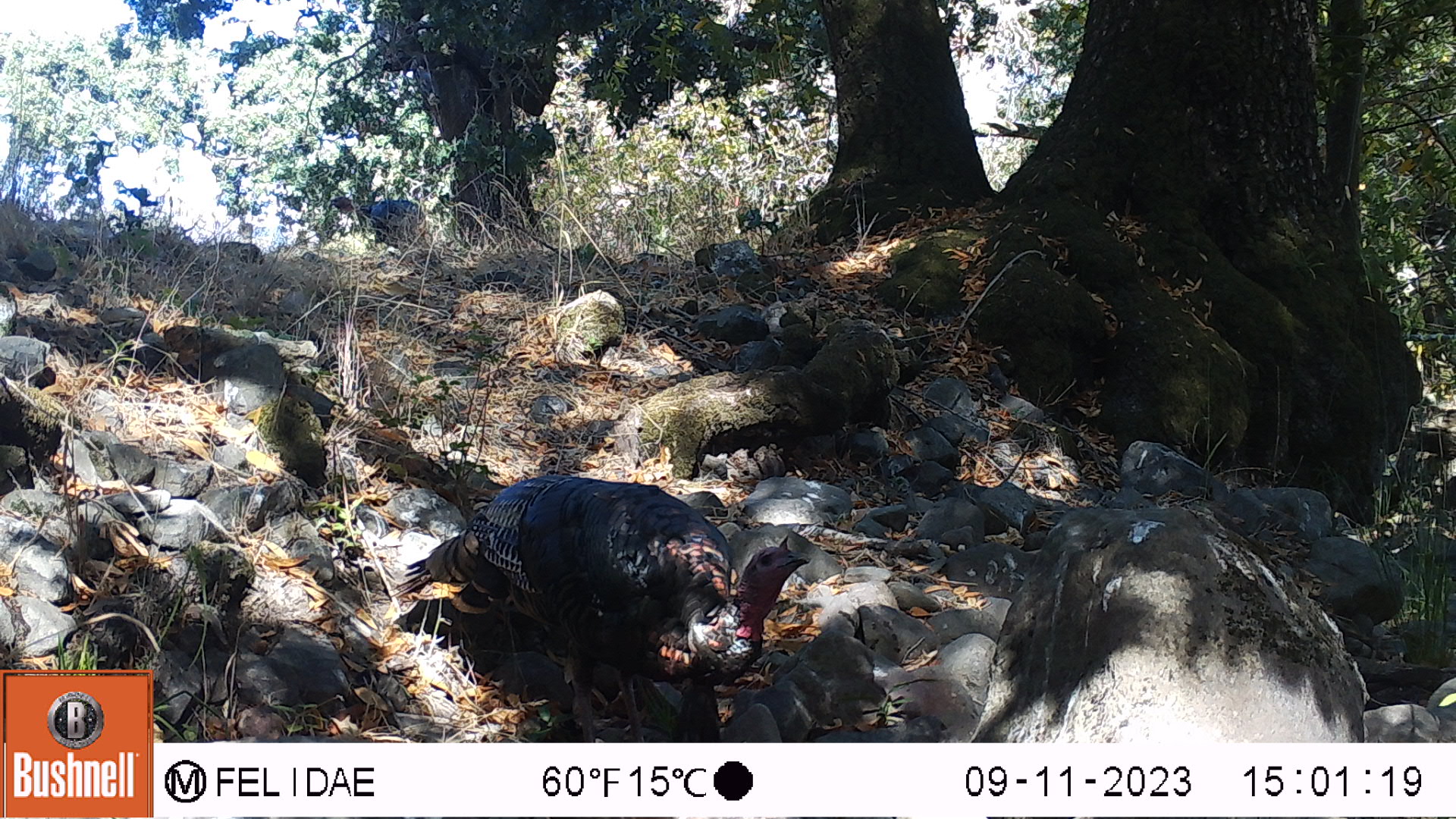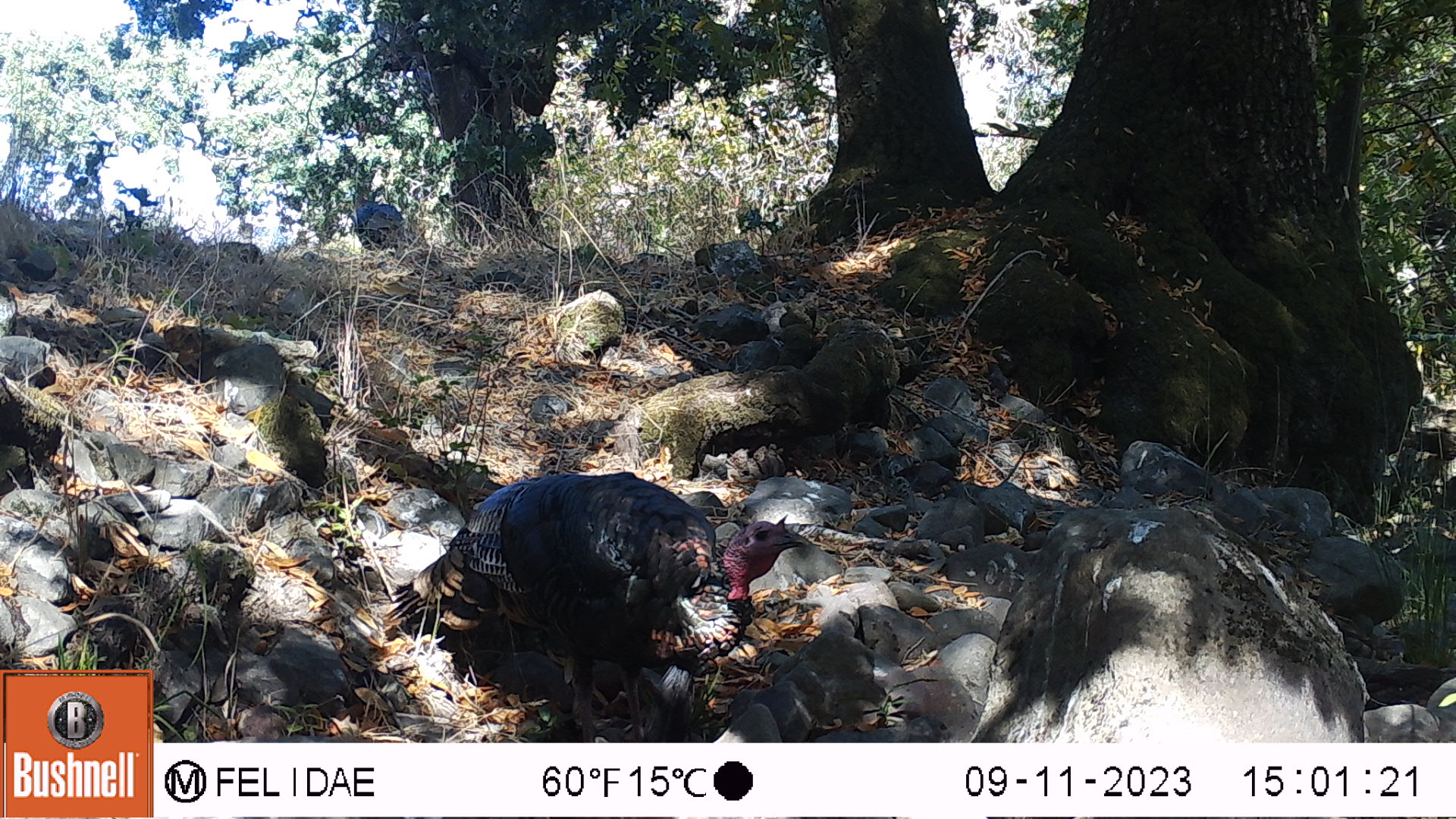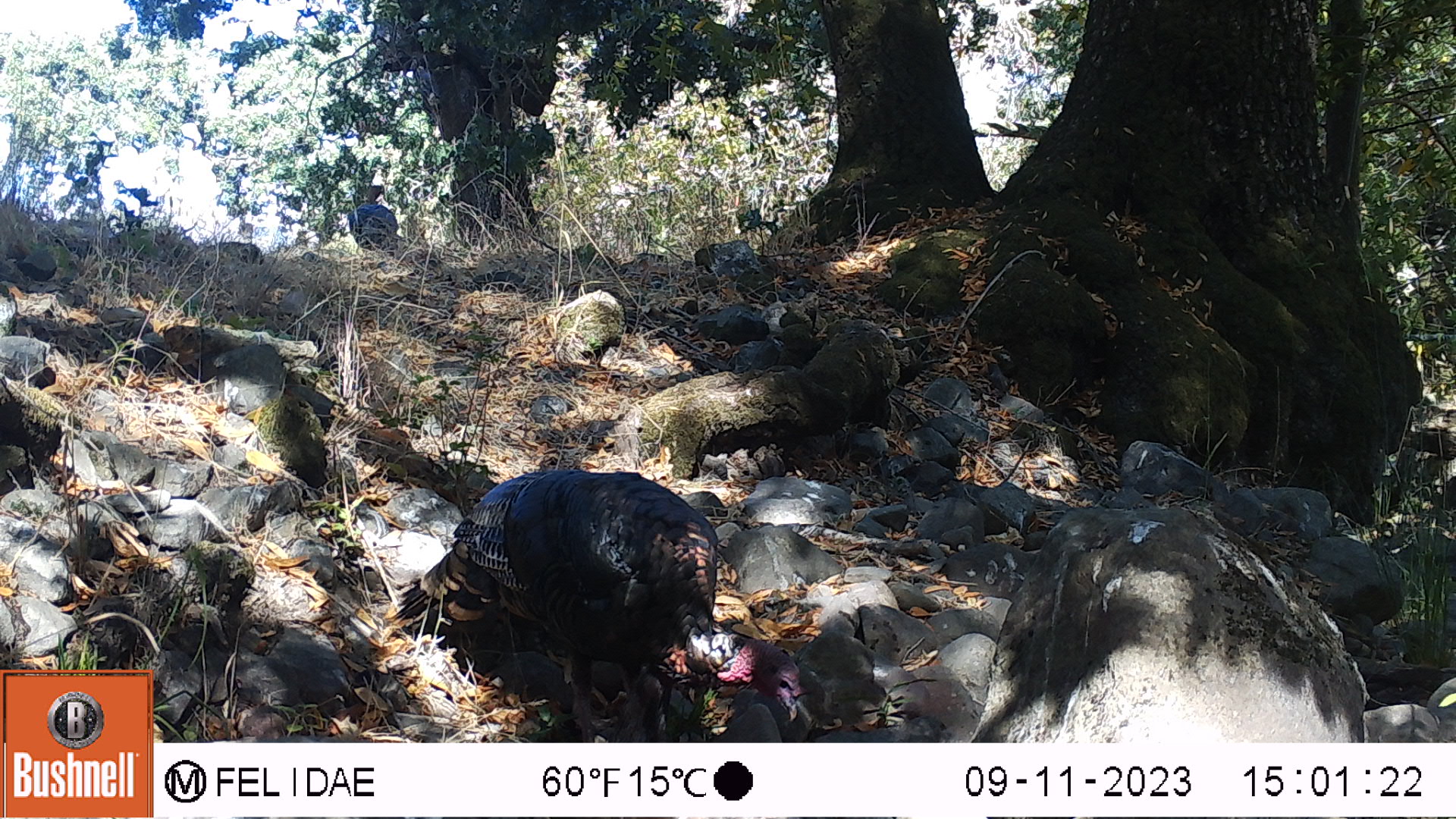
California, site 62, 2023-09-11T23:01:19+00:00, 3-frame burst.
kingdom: Animalia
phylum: Chordata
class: Aves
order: Galliformes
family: Phasianidae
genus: Meleagris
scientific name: Meleagris gallopavo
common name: turkey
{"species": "turkey (Meleagris gallopavo)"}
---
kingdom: Animalia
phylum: Chordata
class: Aves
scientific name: Aves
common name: bird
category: unknown bird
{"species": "unknown bird (bird) (Aves)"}